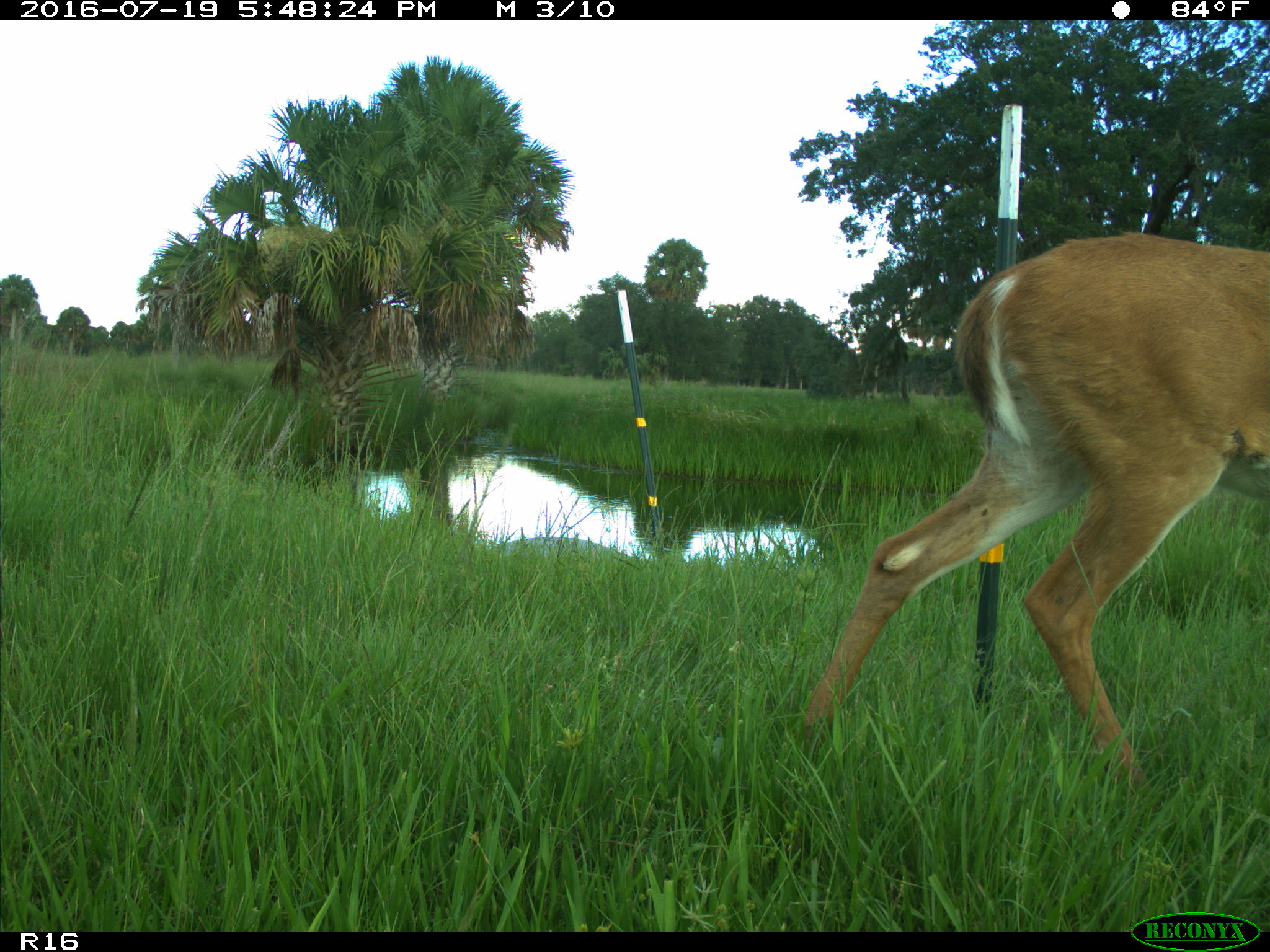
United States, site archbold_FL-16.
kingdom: Animalia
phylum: Chordata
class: Mammalia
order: Artiodactyla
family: Cervidae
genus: Odocoileus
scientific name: Odocoileus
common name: deer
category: unidentified deer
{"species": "unidentified deer (deer) (Odocoileus)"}